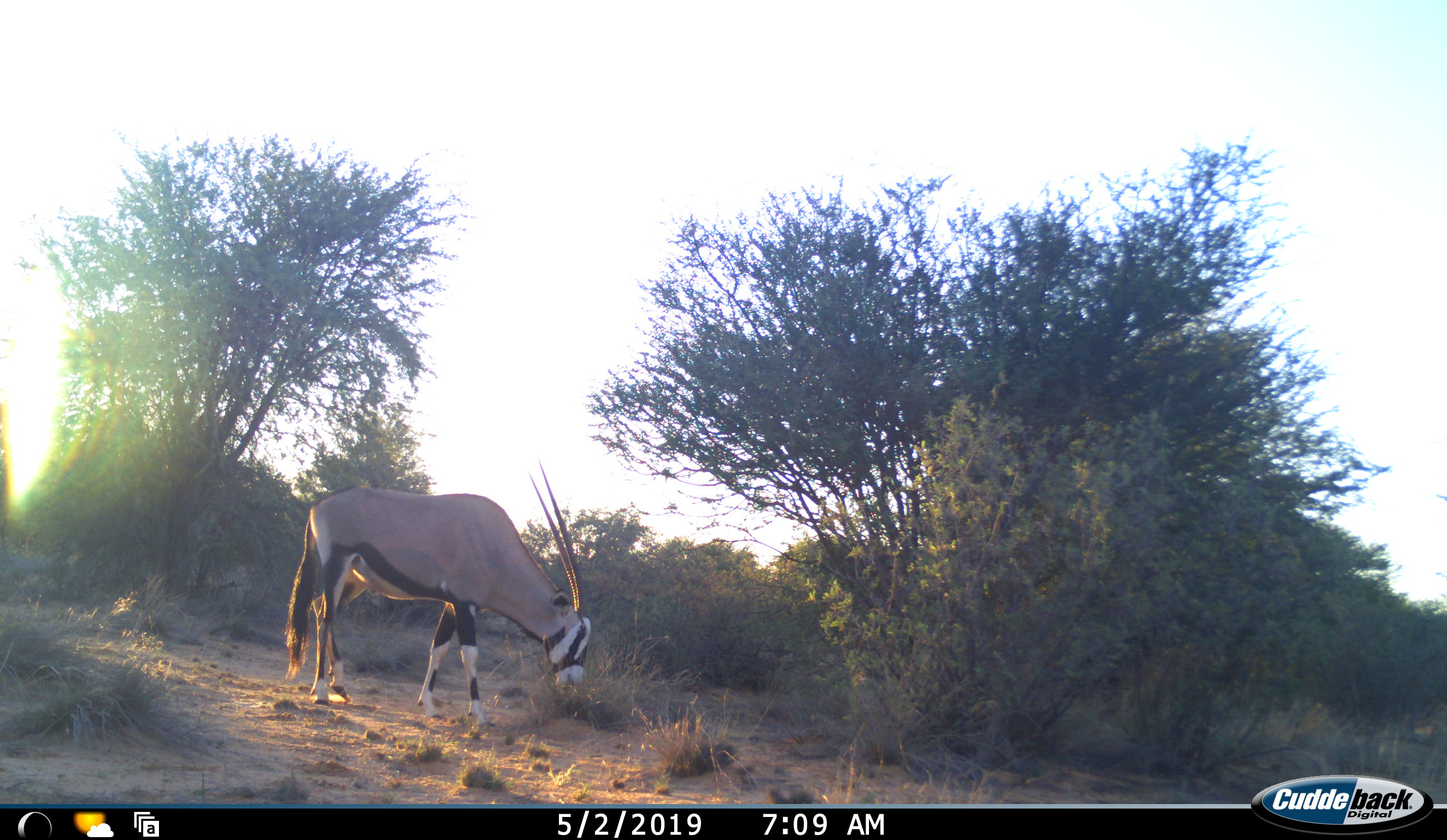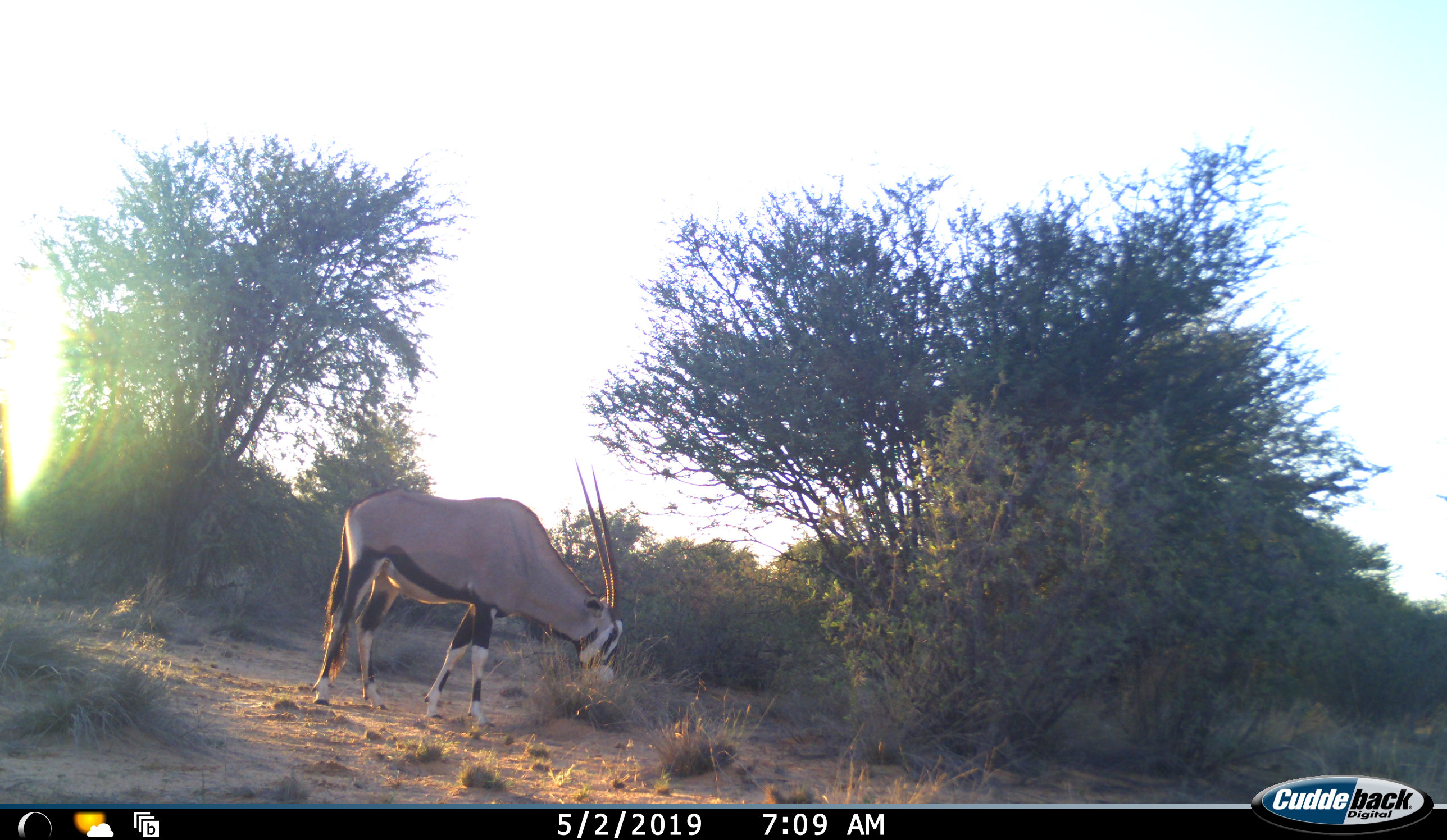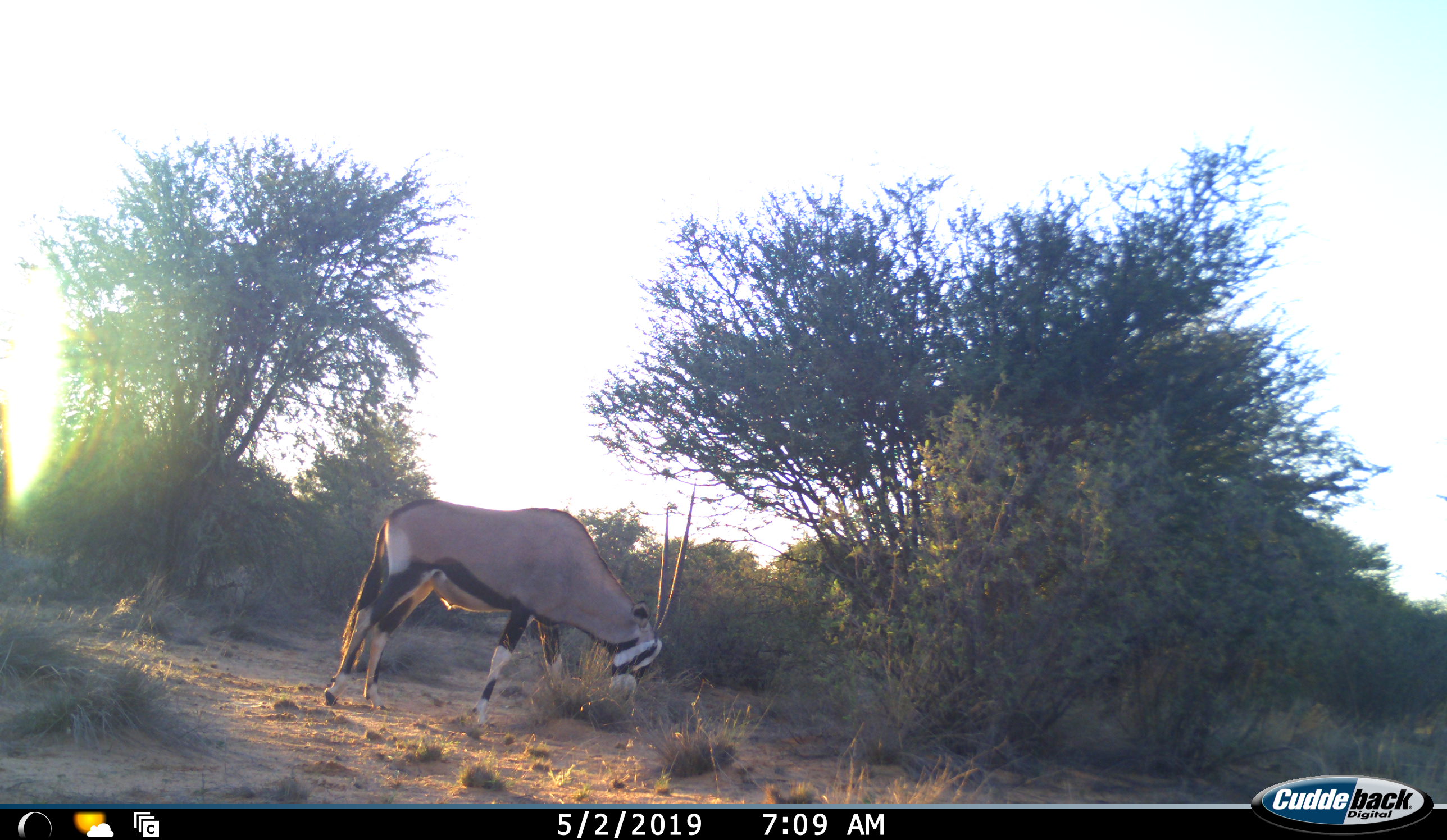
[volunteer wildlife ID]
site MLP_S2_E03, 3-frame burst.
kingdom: Animalia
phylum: Chordata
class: Mammalia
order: Artiodactyla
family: Bovidae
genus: Oryx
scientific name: Oryx gazella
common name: gemsbok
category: oryx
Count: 1.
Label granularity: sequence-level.